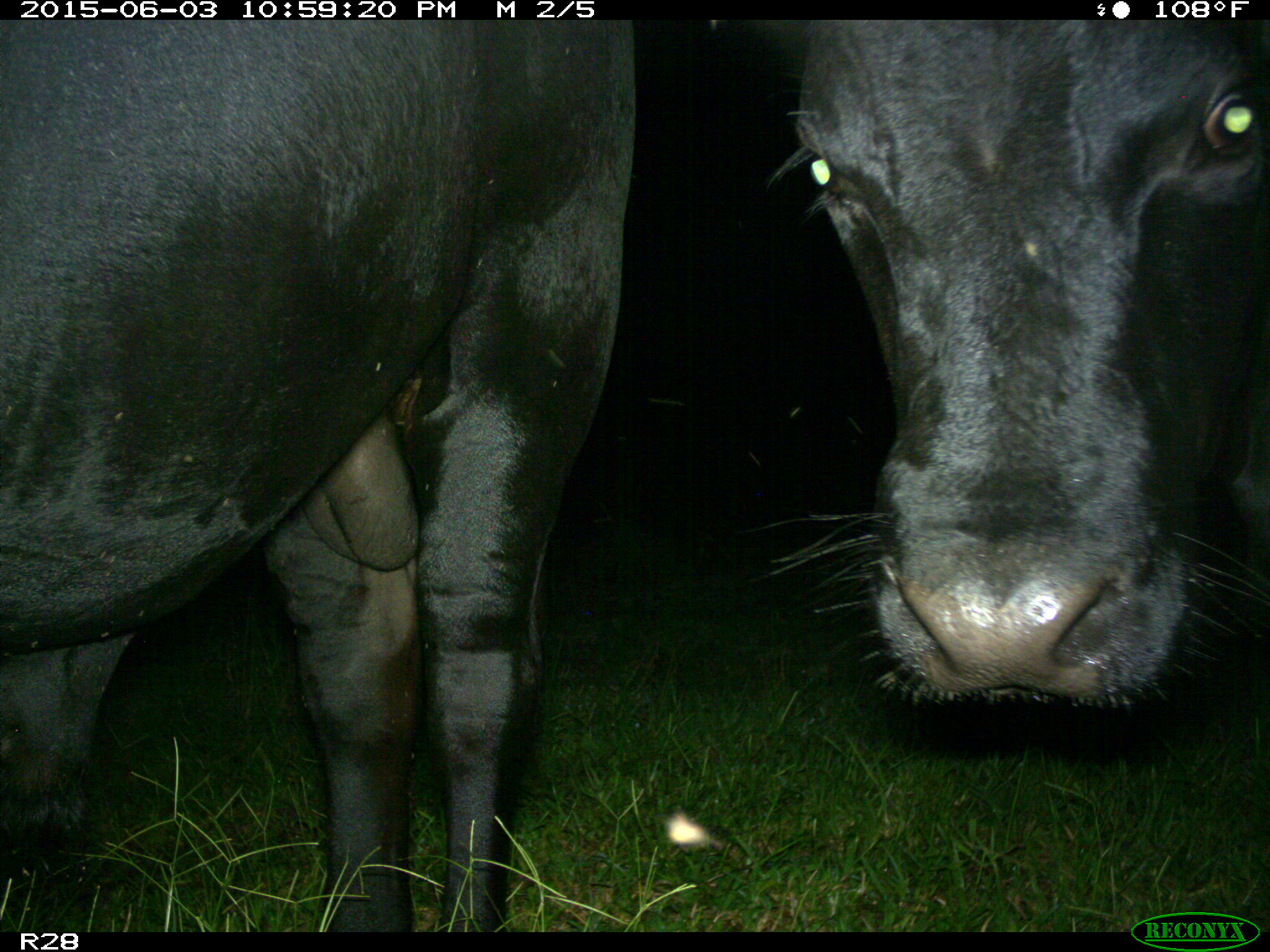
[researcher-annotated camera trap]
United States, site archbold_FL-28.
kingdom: Animalia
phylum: Chordata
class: Mammalia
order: Artiodactyla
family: Bovidae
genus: Bos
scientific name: Bos taurus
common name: domestic cow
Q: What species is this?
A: Bos taurus (domestic cow).